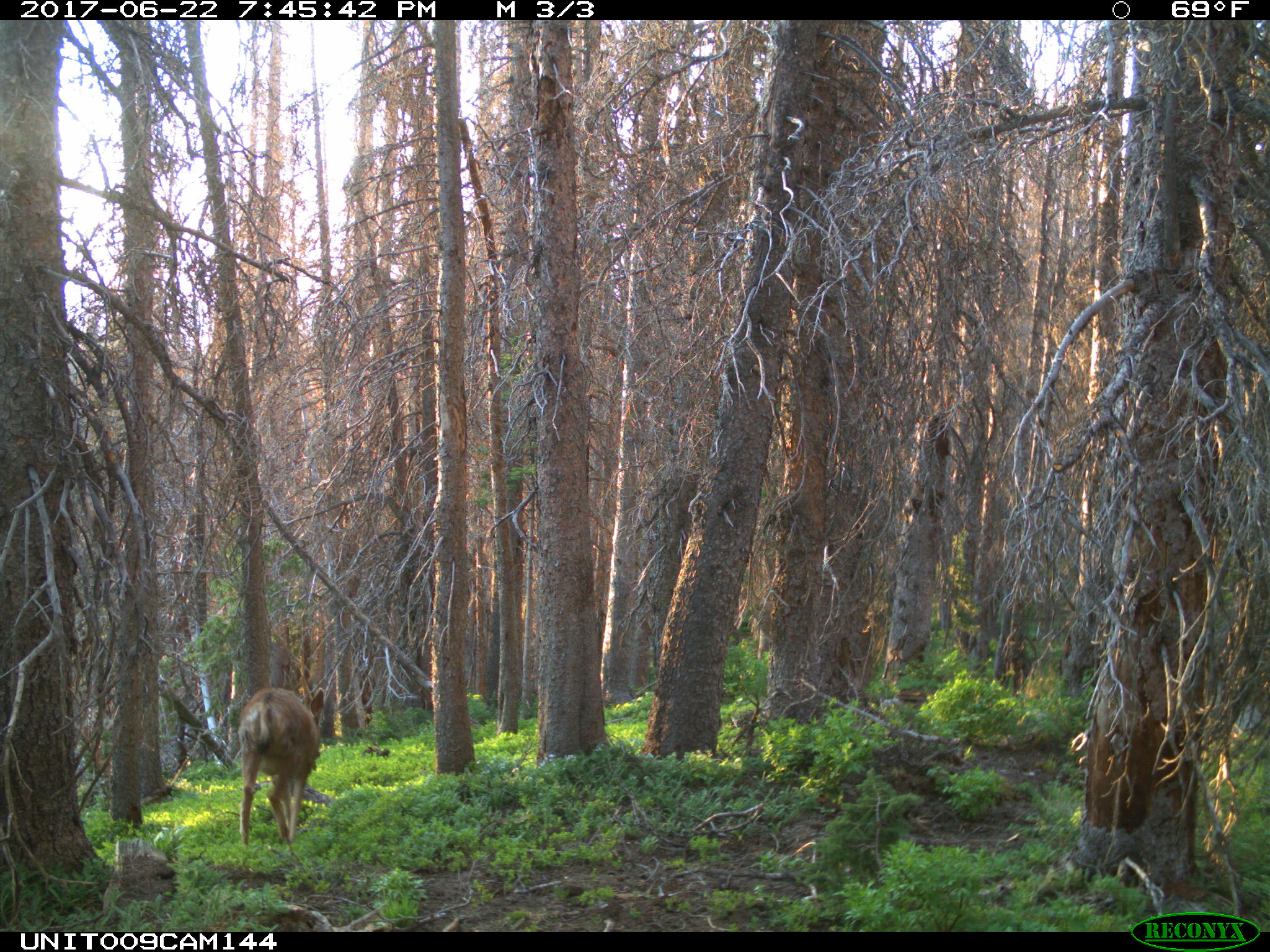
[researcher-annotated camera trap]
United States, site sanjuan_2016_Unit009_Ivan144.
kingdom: Animalia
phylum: Chordata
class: Mammalia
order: Artiodactyla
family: Cervidae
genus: Odocoileus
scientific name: Odocoileus hemionus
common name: mule deer